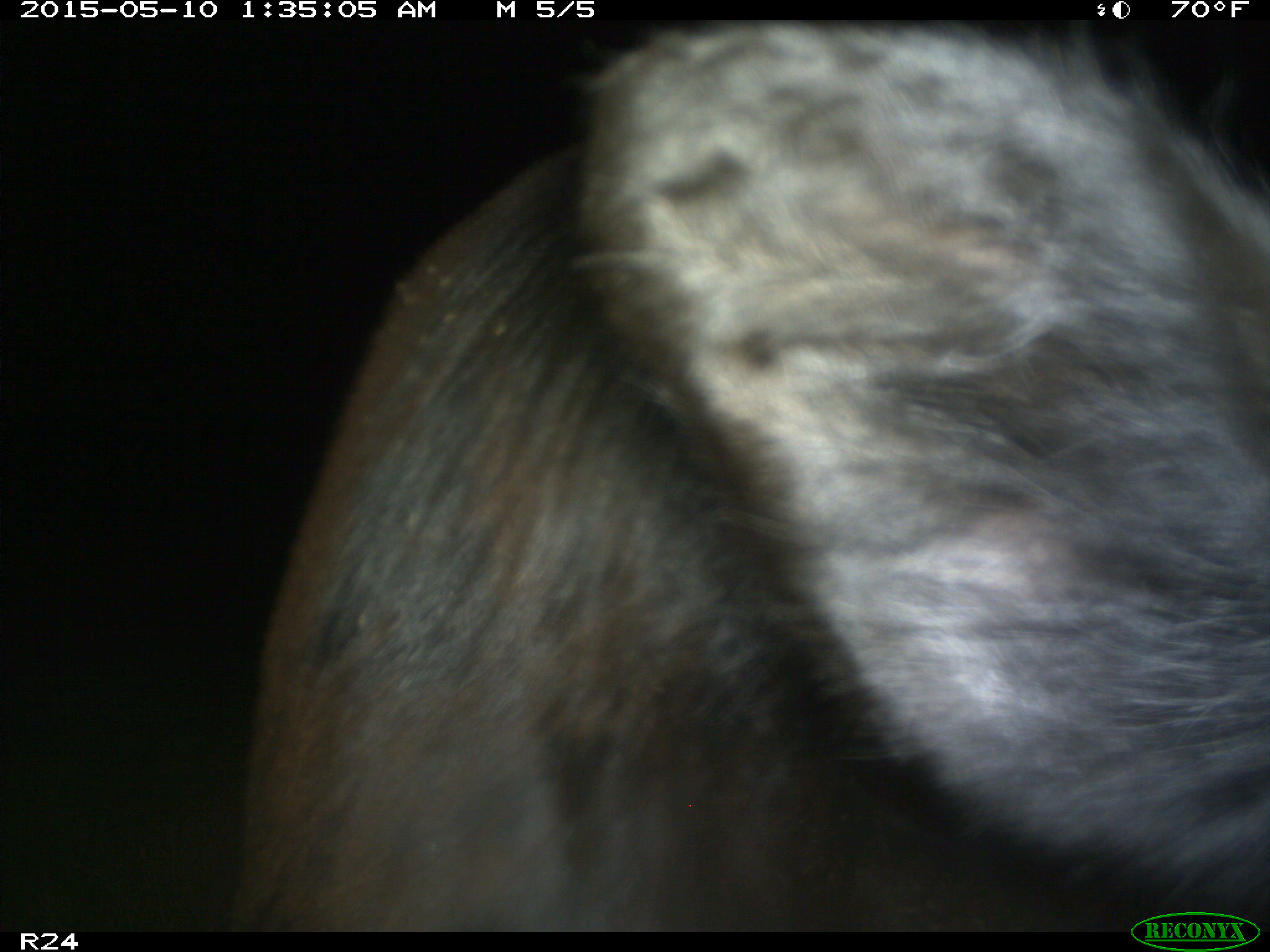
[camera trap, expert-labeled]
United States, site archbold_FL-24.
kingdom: Animalia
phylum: Chordata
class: Mammalia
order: Artiodactyla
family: Bovidae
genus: Bos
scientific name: Bos taurus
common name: domestic cow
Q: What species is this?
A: Bos taurus (domestic cow).